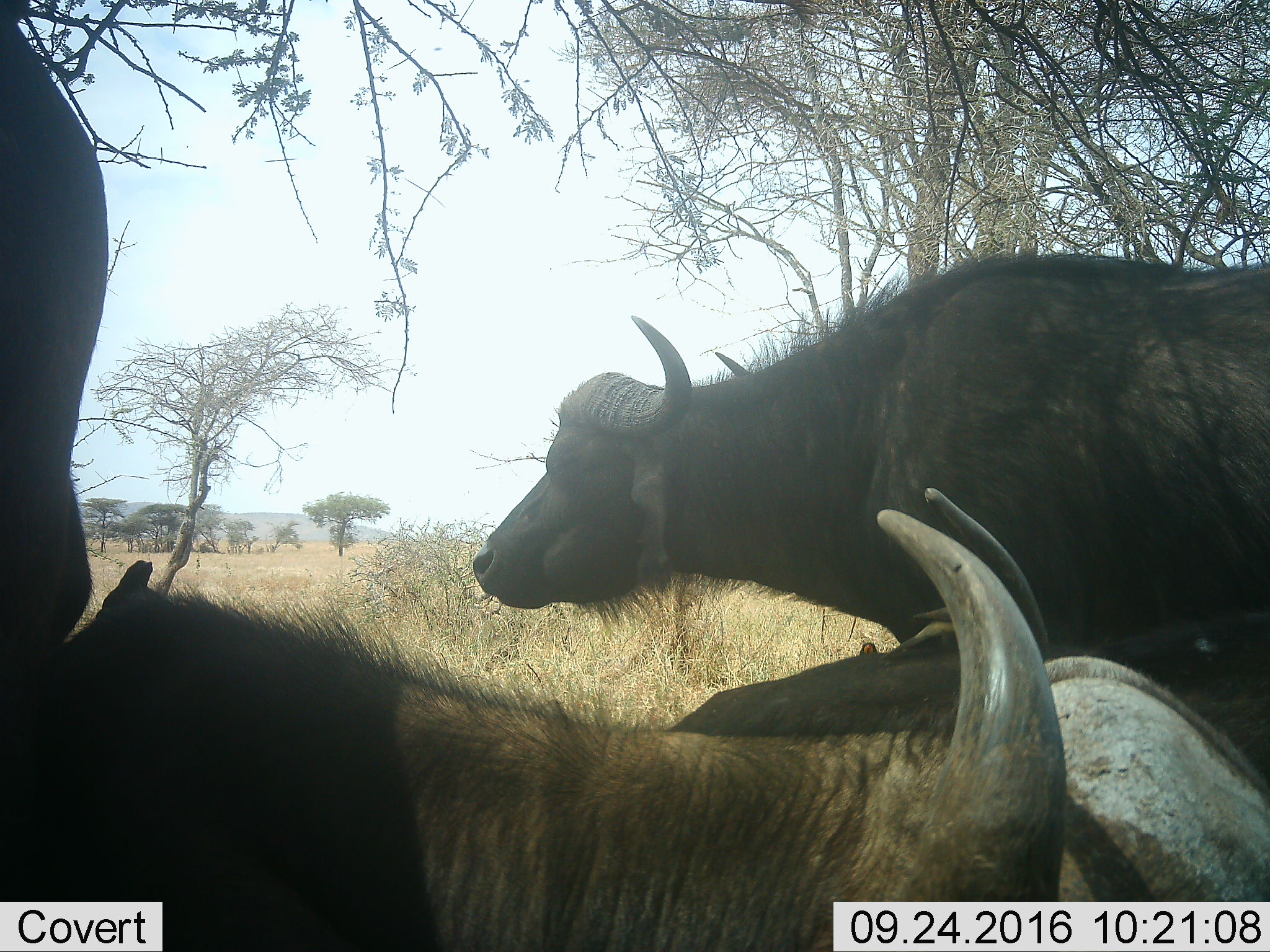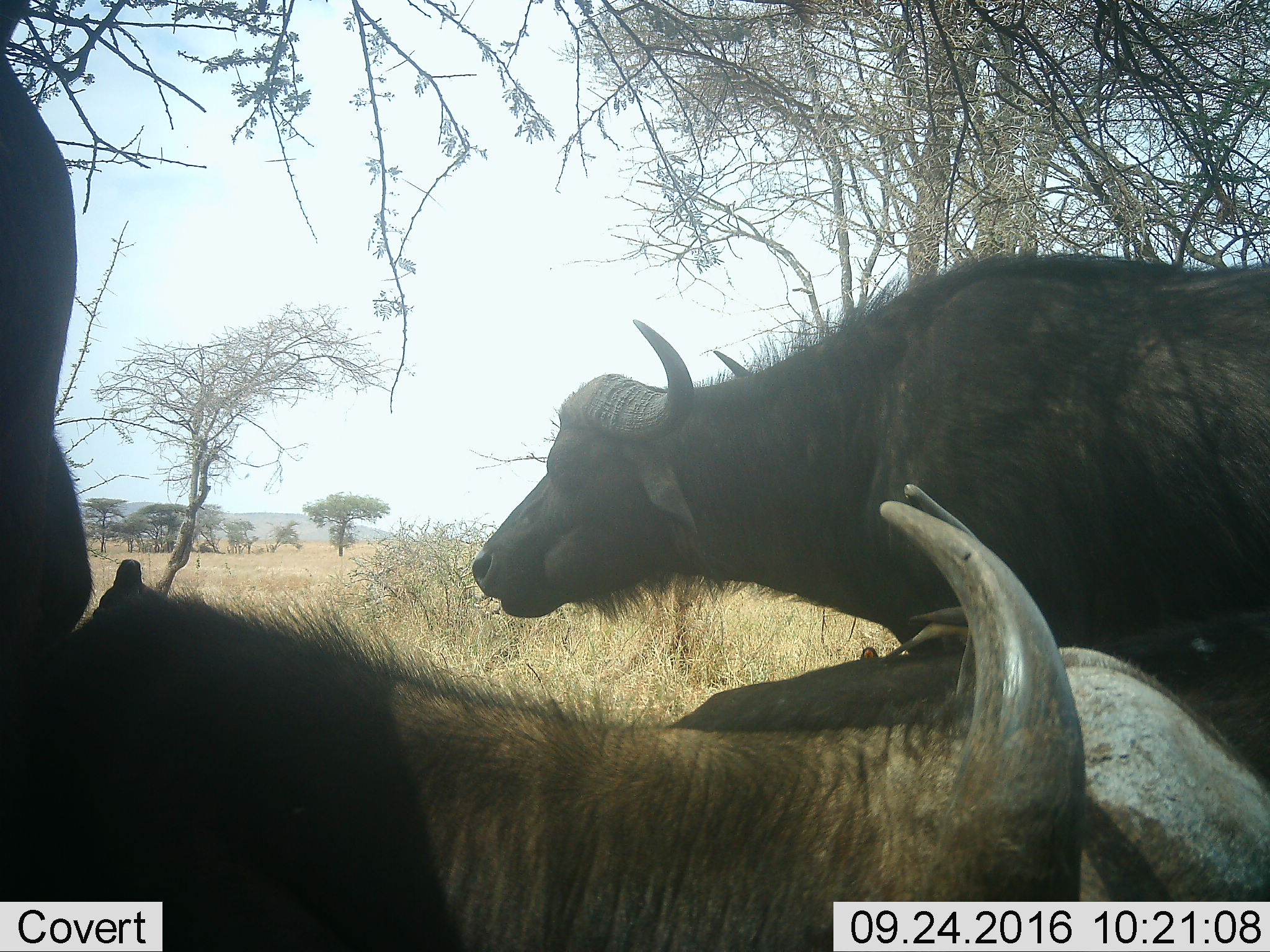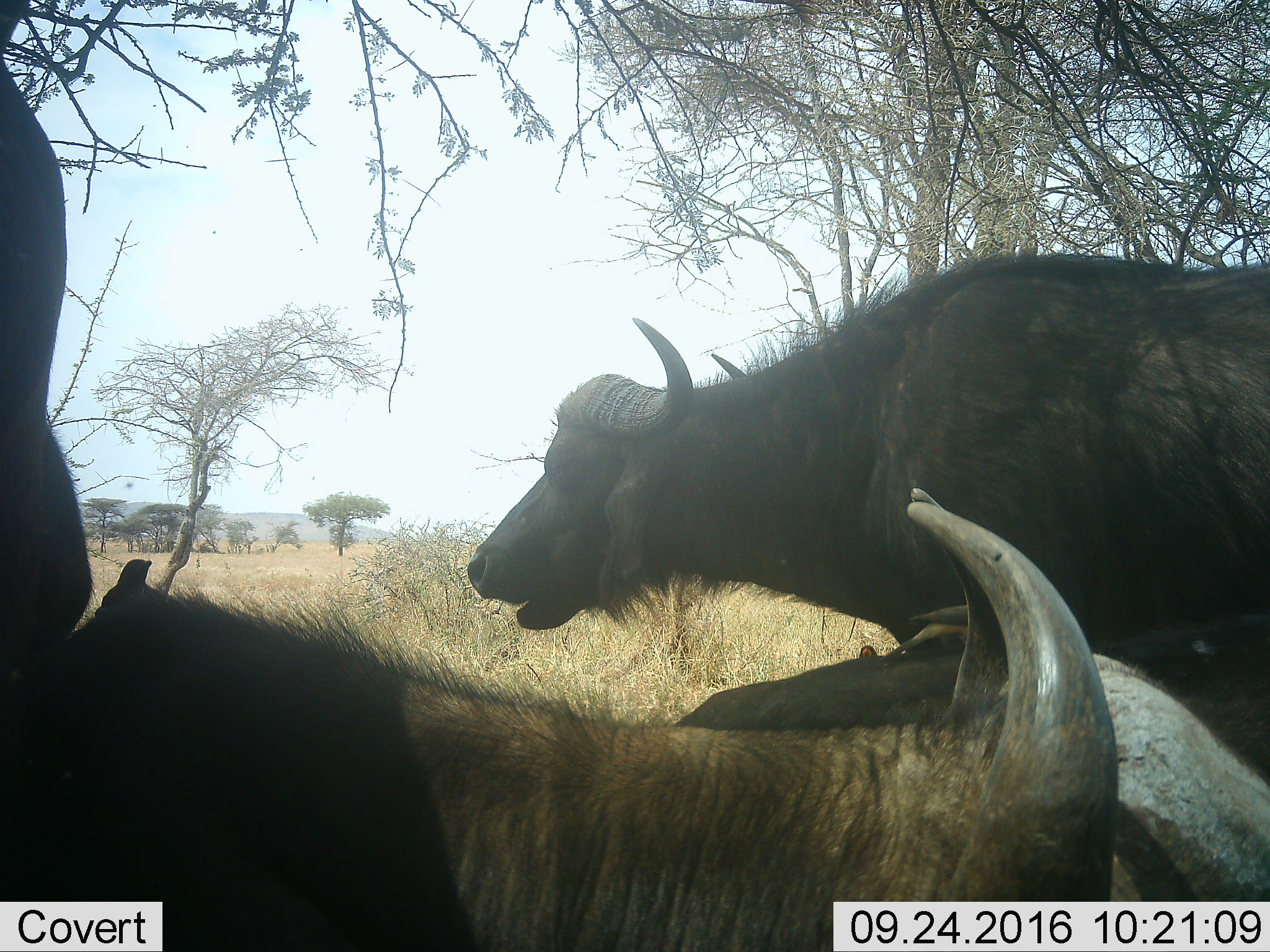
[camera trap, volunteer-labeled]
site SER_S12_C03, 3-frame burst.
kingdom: Animalia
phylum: Chordata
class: Mammalia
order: Artiodactyla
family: Bovidae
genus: Syncerus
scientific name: Syncerus caffer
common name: african buffalo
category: buffalo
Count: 4.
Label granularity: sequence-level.